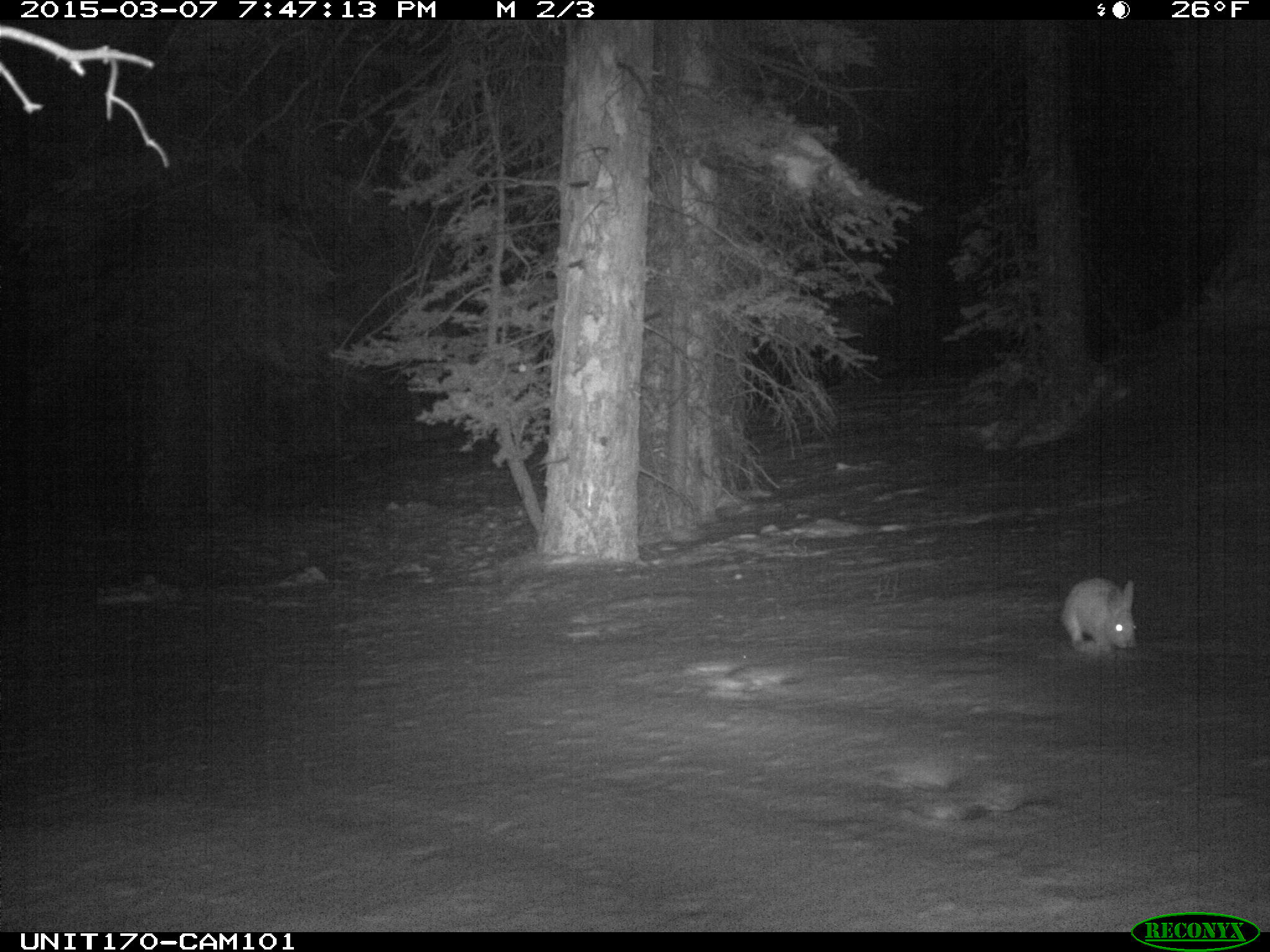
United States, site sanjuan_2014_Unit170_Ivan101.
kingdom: Animalia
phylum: Chordata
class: Mammalia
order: Lagomorpha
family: Leporidae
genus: Lepus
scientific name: Lepus americanus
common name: snowshoe hare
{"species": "Lepus americanus (snowshoe hare)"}